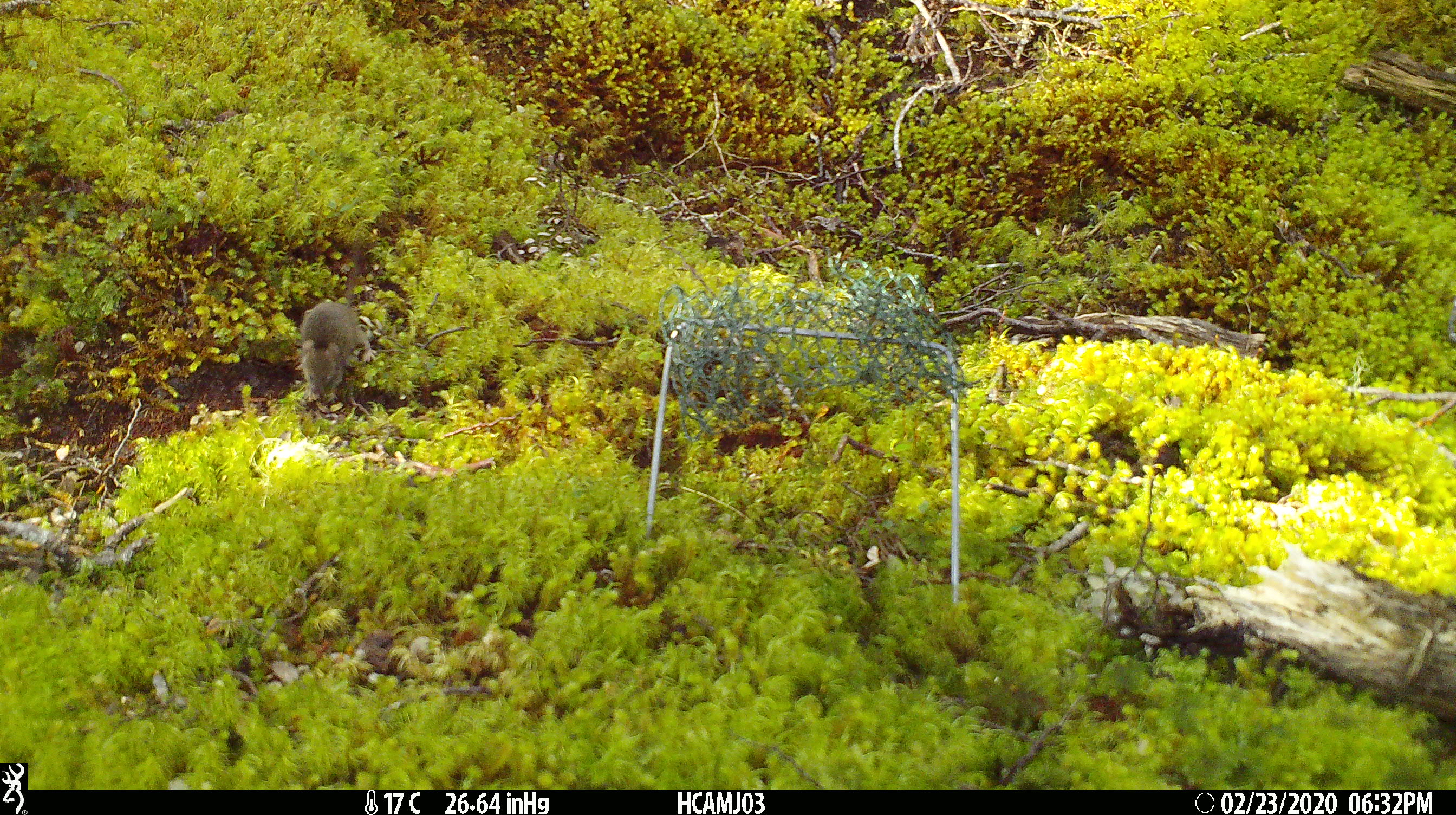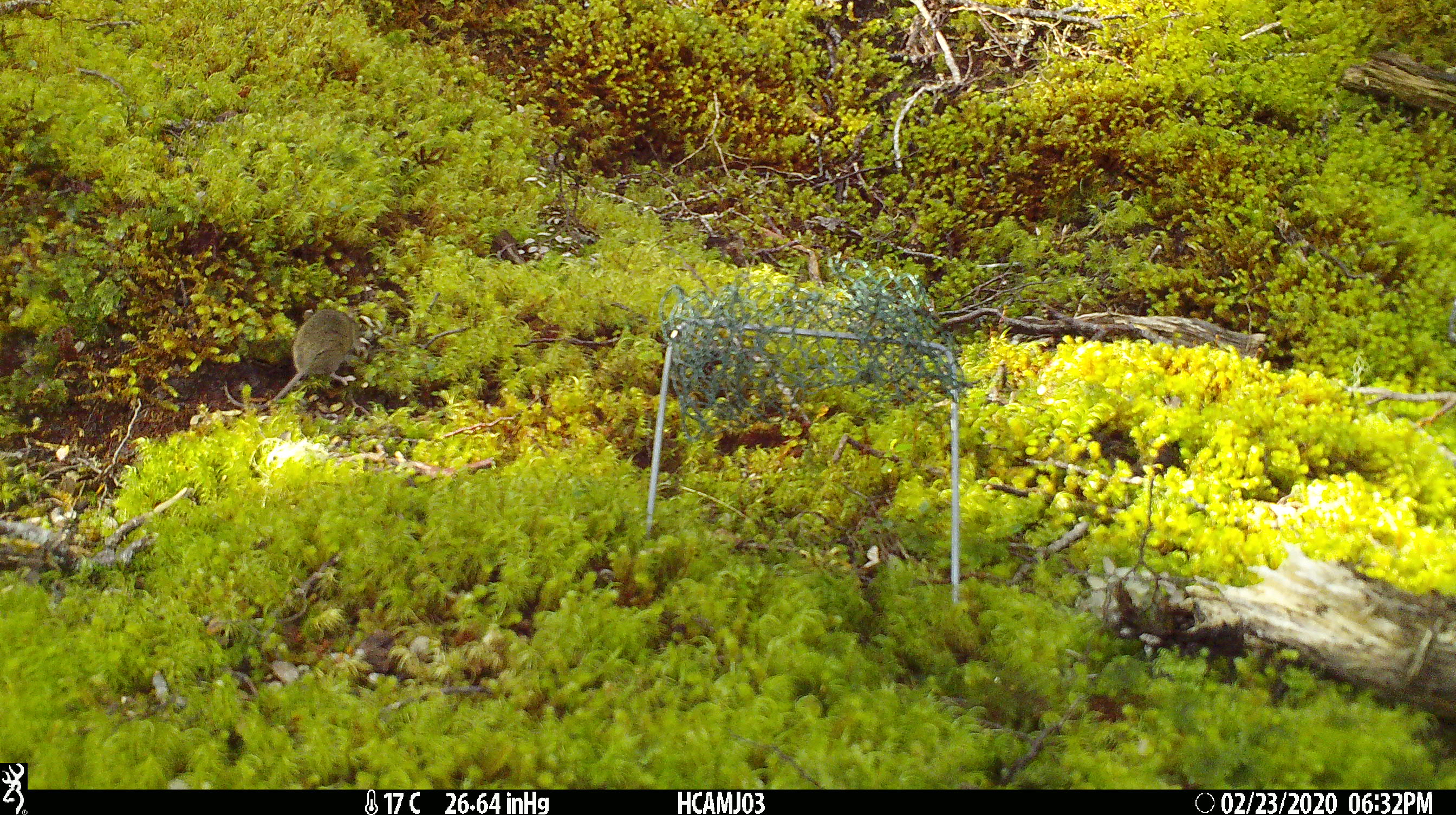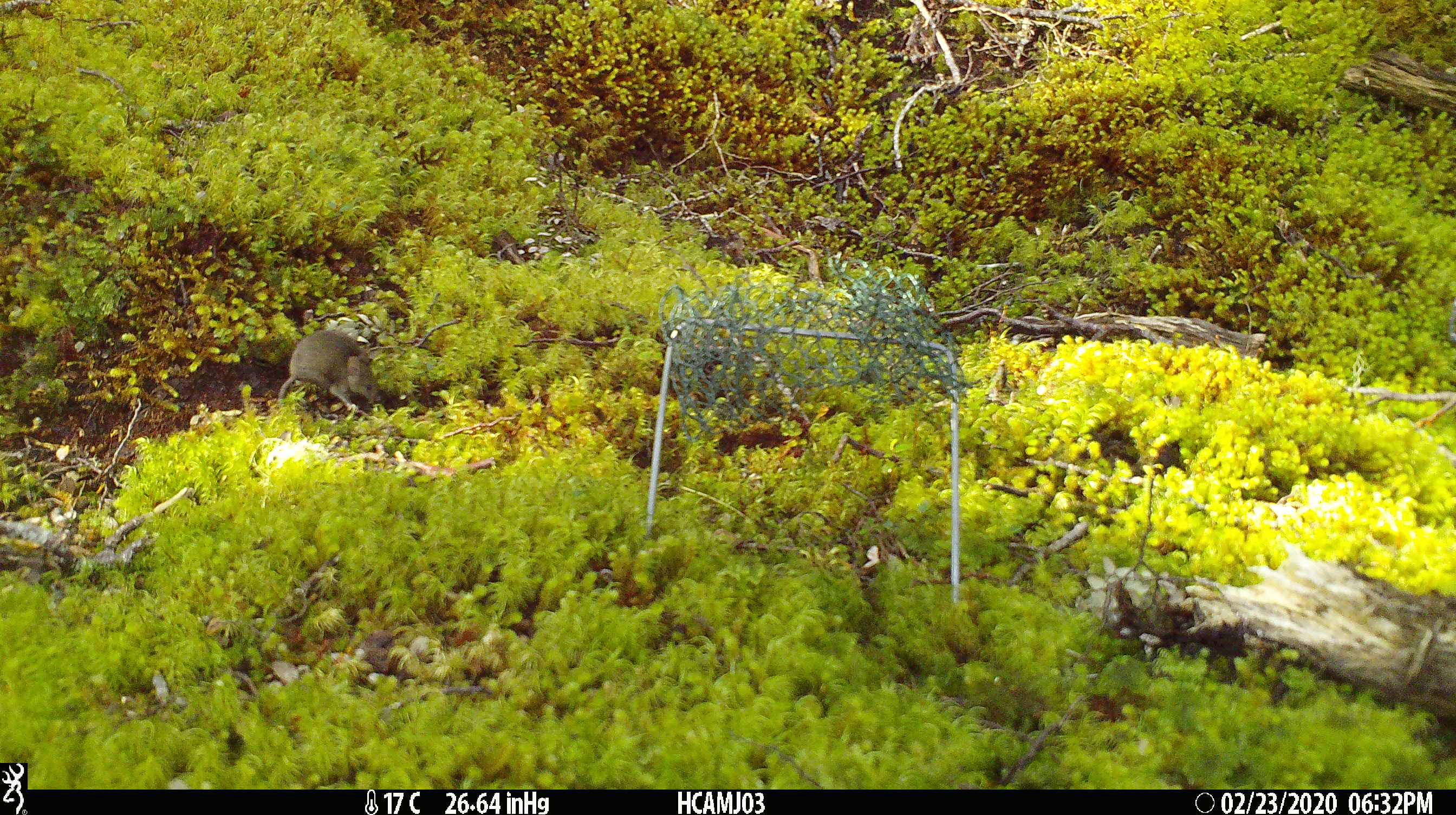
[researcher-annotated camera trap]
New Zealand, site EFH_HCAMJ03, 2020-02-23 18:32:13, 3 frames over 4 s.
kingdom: Animalia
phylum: Chordata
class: Mammalia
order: Rodentia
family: Muridae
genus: Mus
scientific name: Mus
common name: mouse